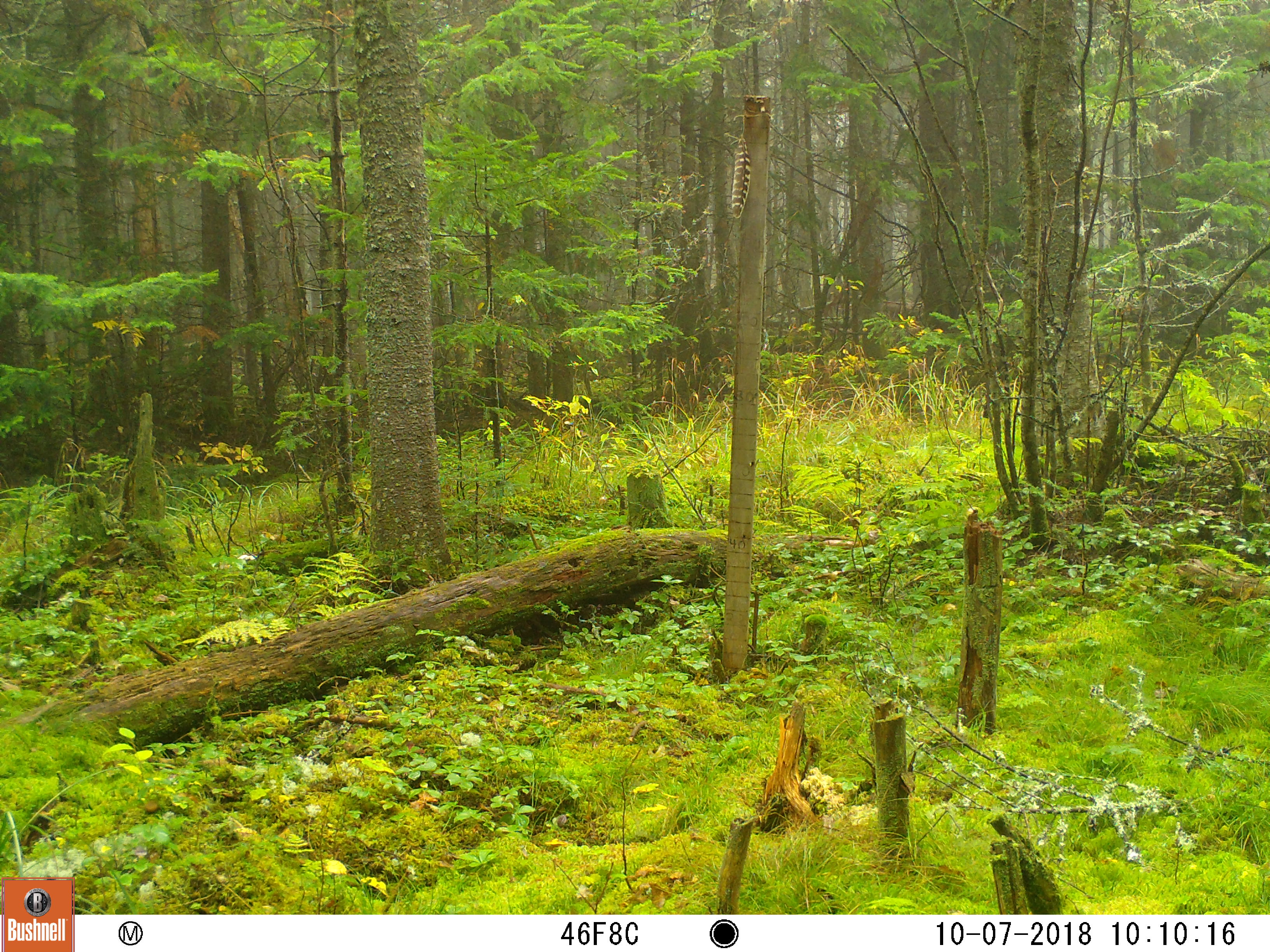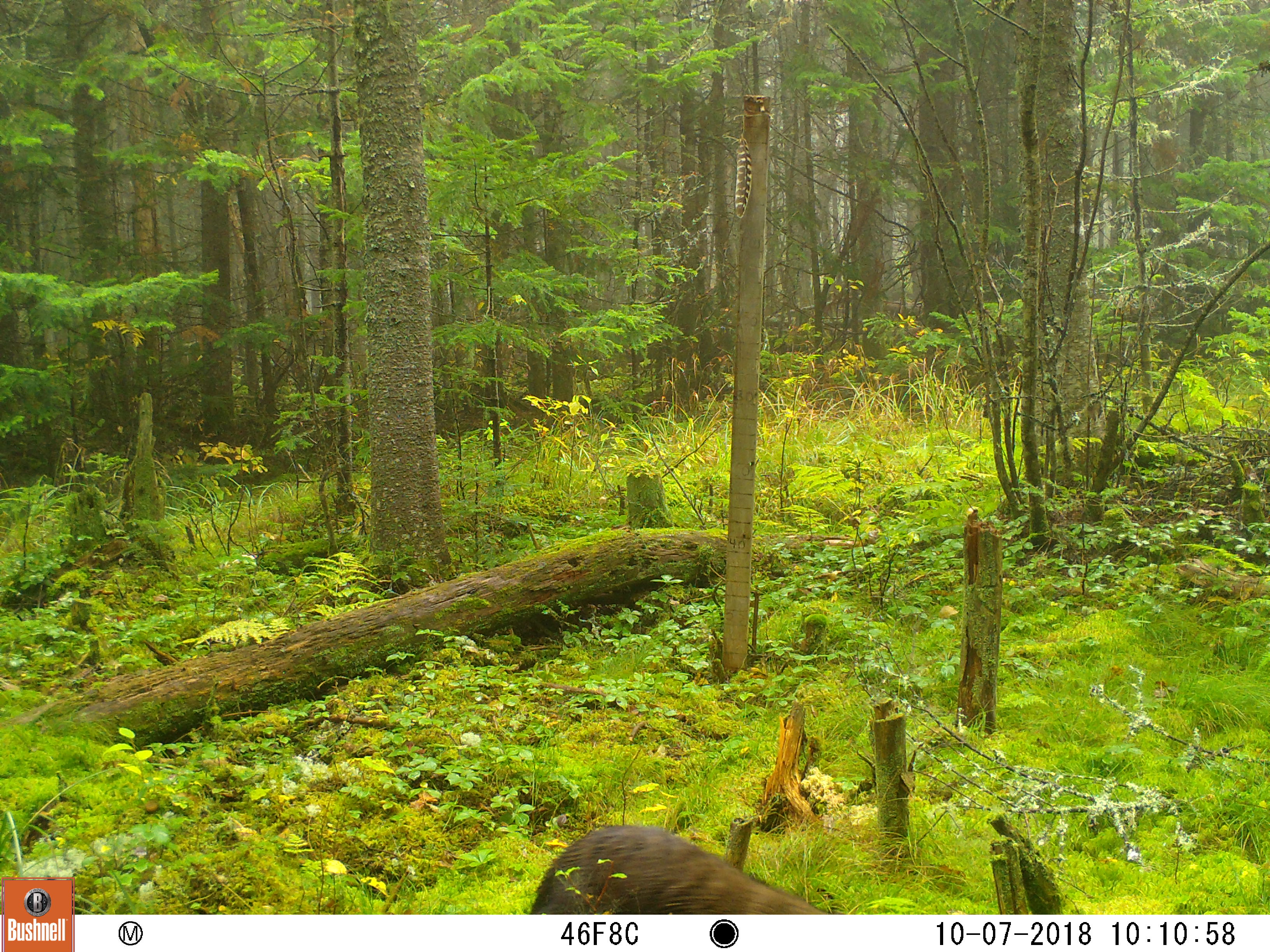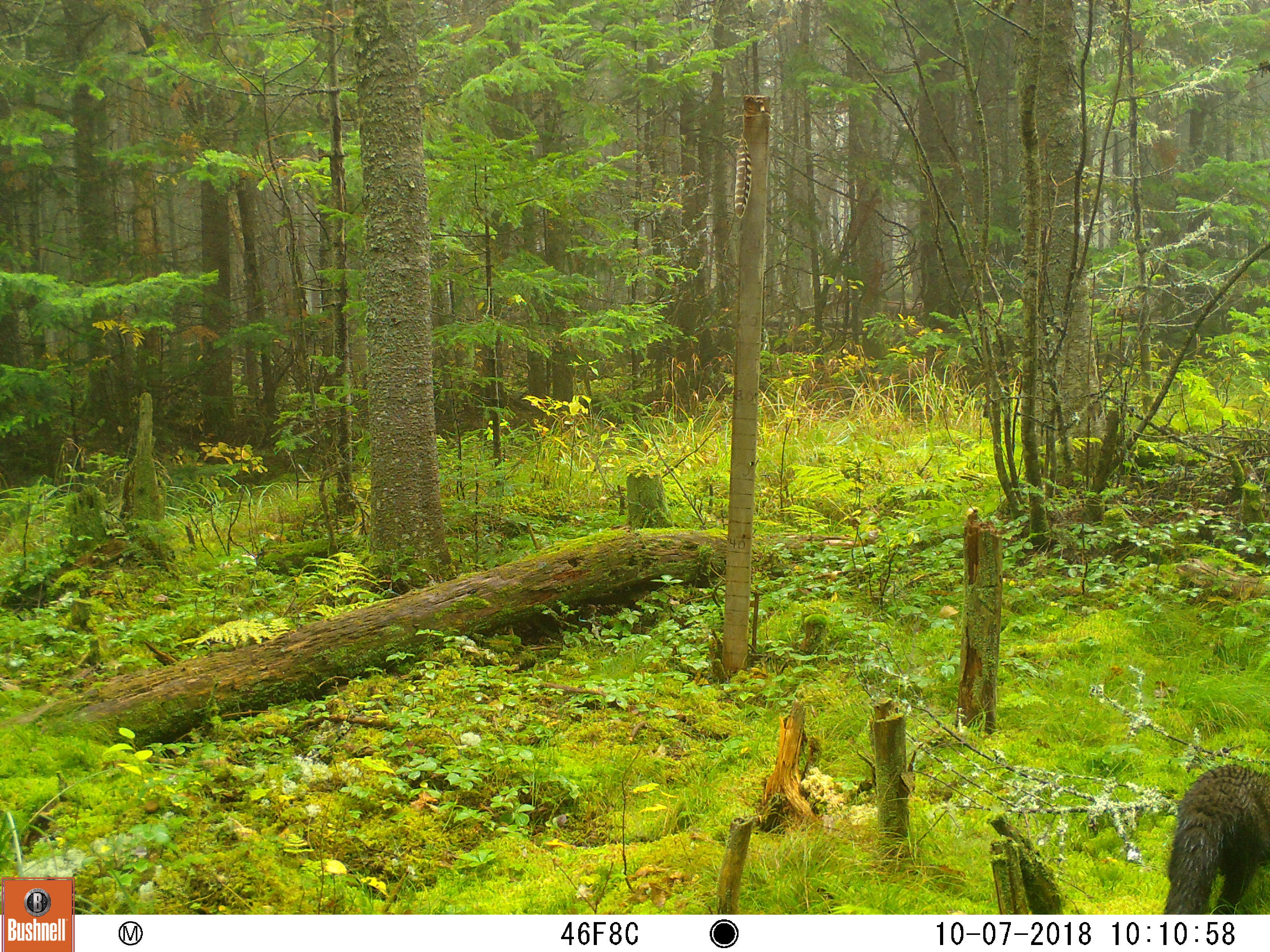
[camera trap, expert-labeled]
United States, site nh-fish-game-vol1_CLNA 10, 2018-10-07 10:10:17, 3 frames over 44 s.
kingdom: Animalia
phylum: Chordata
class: Mammalia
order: Carnivora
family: Mustelidae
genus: Pekania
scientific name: Pekania pennanti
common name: fisher